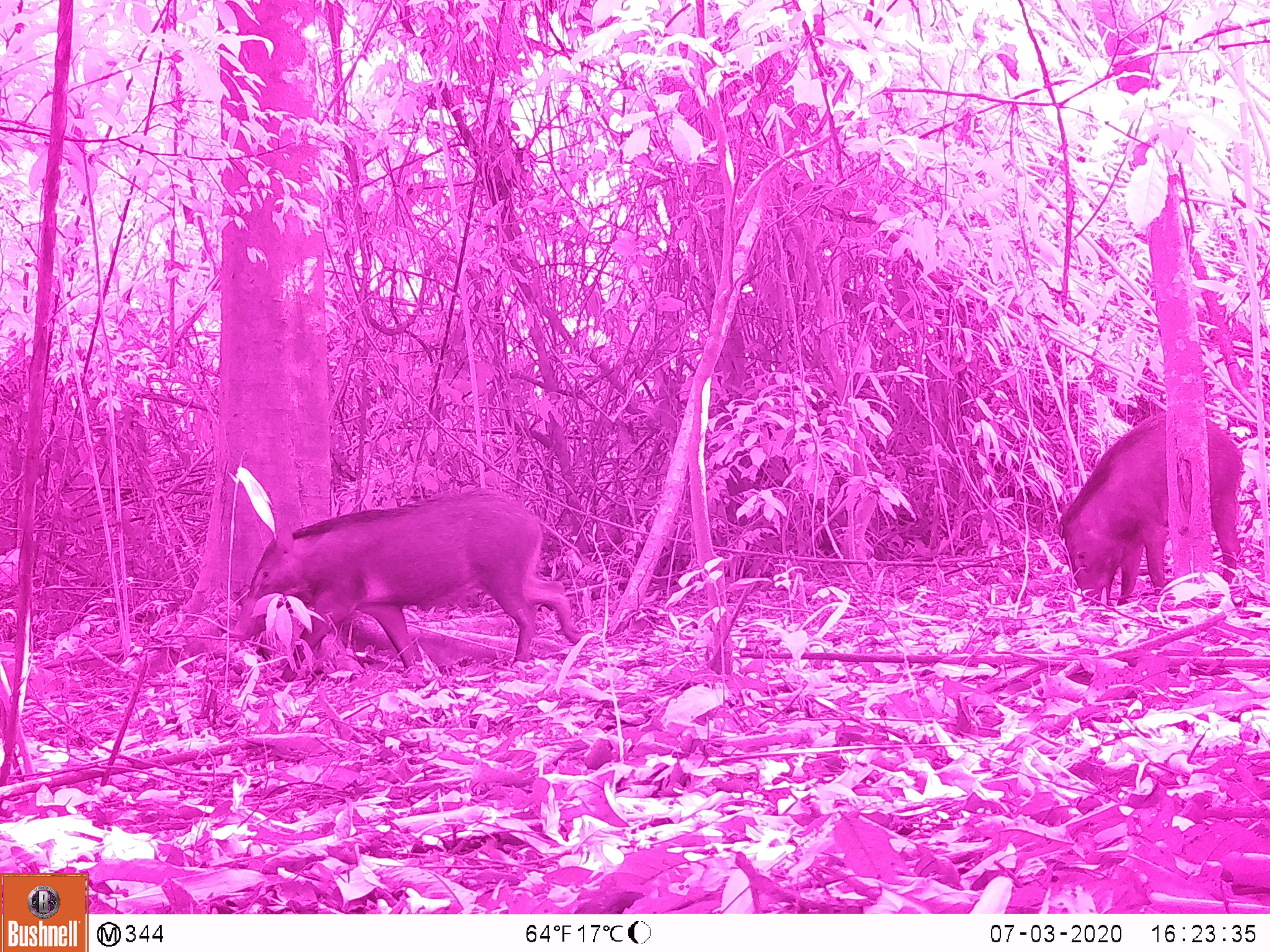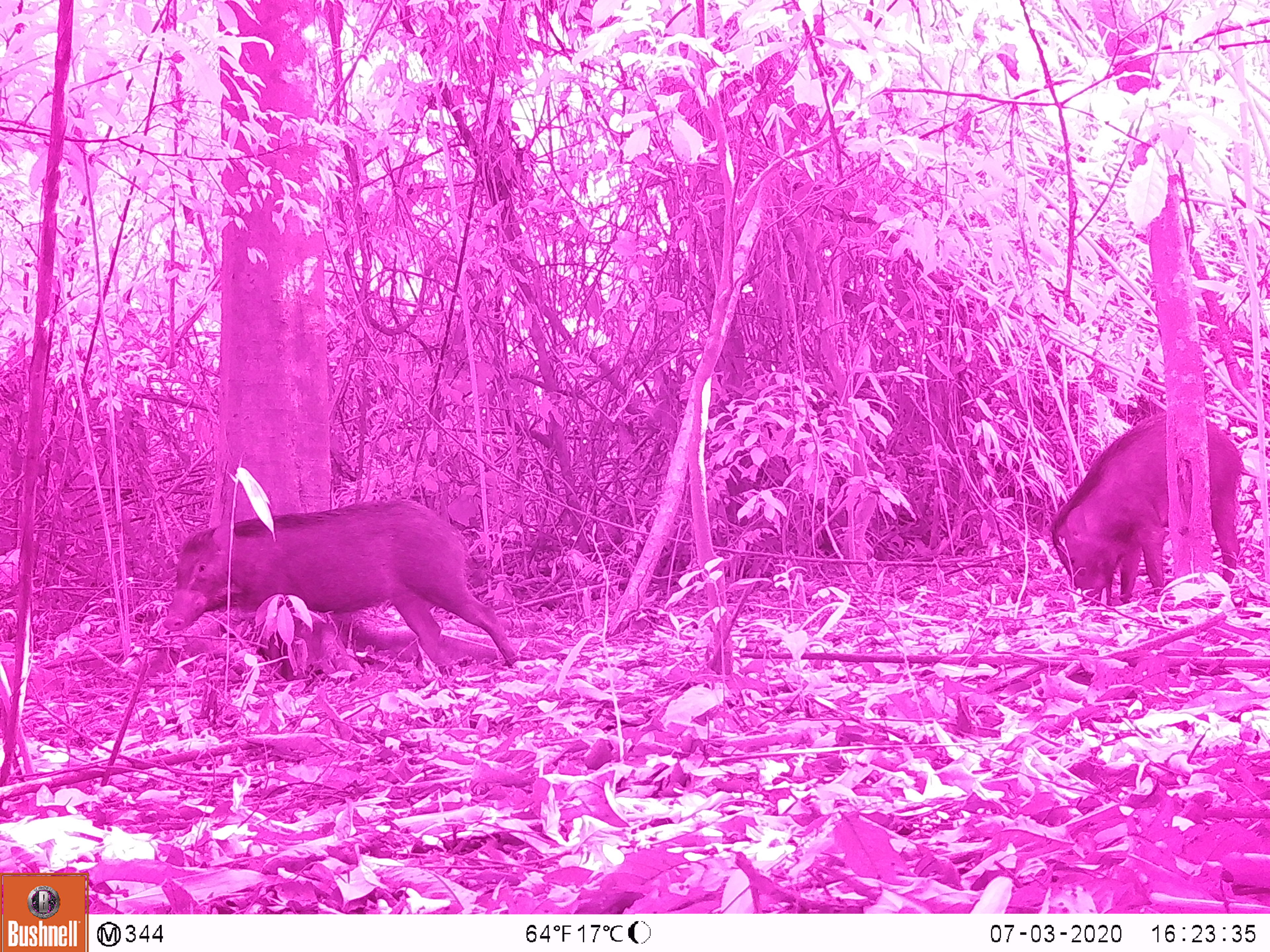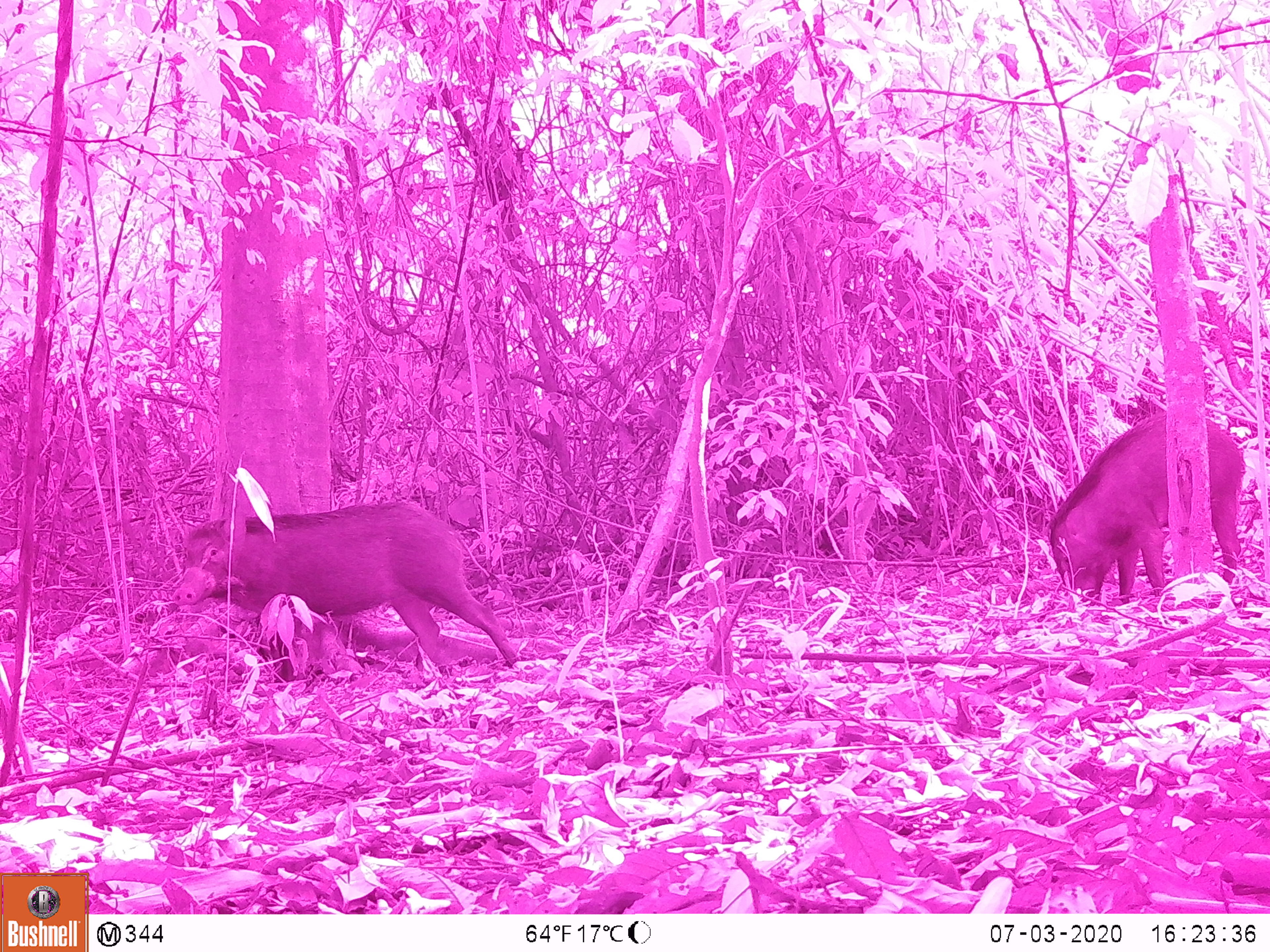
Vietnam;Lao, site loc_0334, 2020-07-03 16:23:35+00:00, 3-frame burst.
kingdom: Animalia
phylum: Chordata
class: Mammalia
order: Artiodactyla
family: Suidae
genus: Sus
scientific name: Sus scrofa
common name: eurasian wild pig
Eurasian wild pig (Sus scrofa). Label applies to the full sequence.